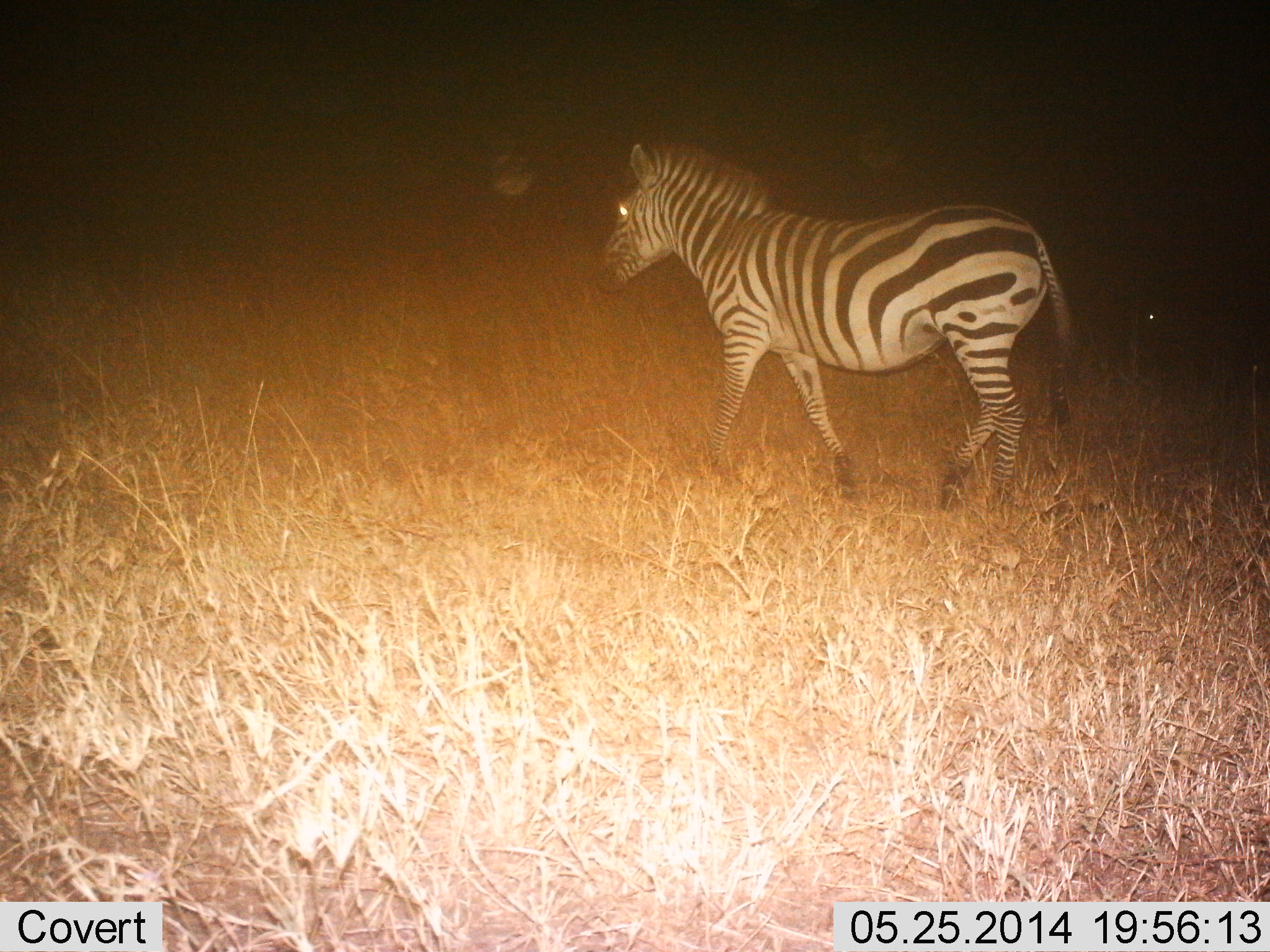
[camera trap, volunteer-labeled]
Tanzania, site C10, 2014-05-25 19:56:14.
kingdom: Animalia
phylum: Chordata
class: Mammalia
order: Perissodactyla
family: Equidae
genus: Equus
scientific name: Equus quagga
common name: plains zebra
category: zebra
Zebra (plains zebra) (Equus quagga), count 1. Behavior (volunteer vote fractions): standing 20%, resting 0%, moving 80%, interacting 0%. Young present (vote fraction): 0%. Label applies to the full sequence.